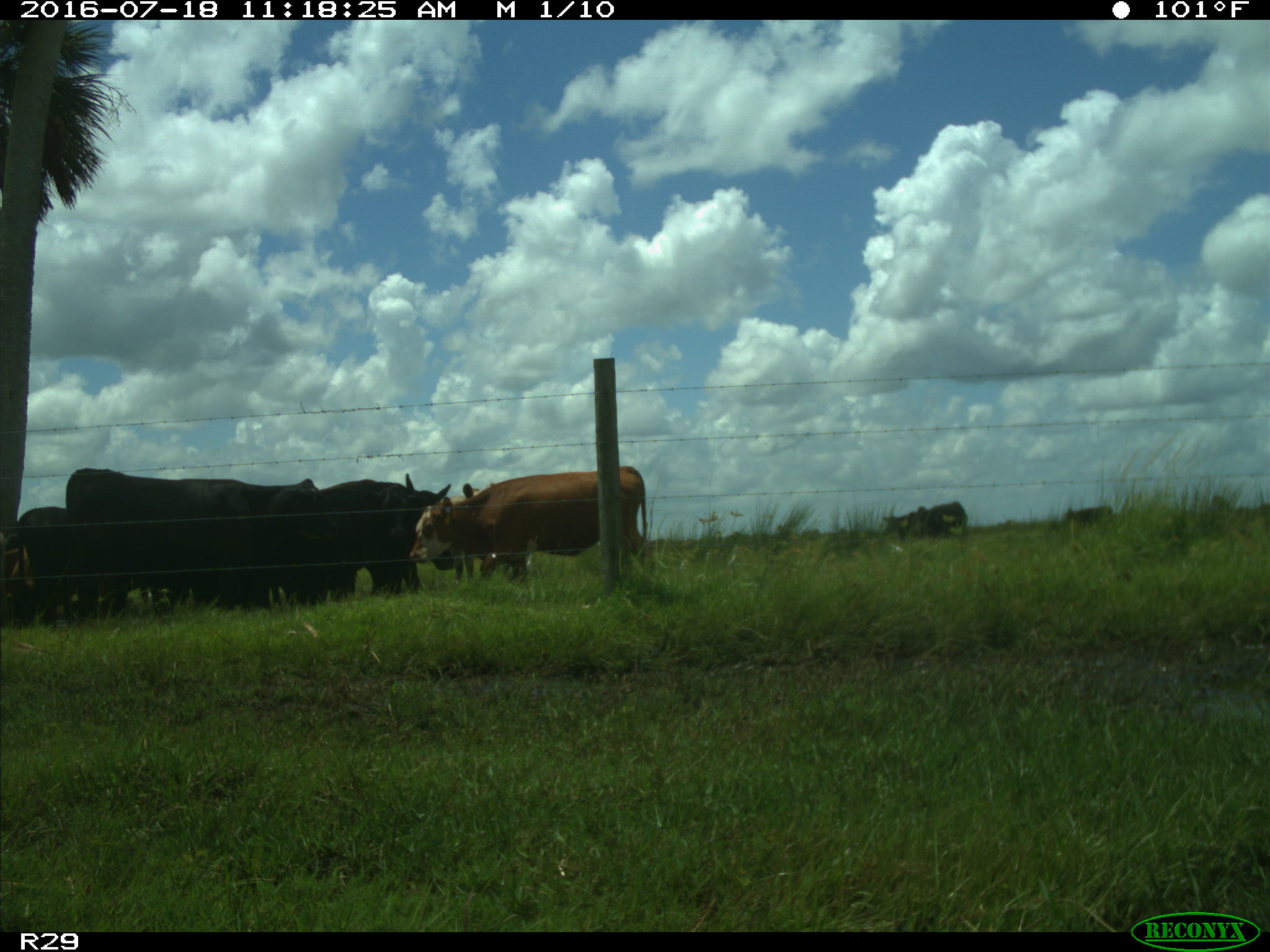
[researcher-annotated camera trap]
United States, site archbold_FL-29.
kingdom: Animalia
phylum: Chordata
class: Mammalia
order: Artiodactyla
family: Bovidae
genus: Bos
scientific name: Bos taurus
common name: domestic cow